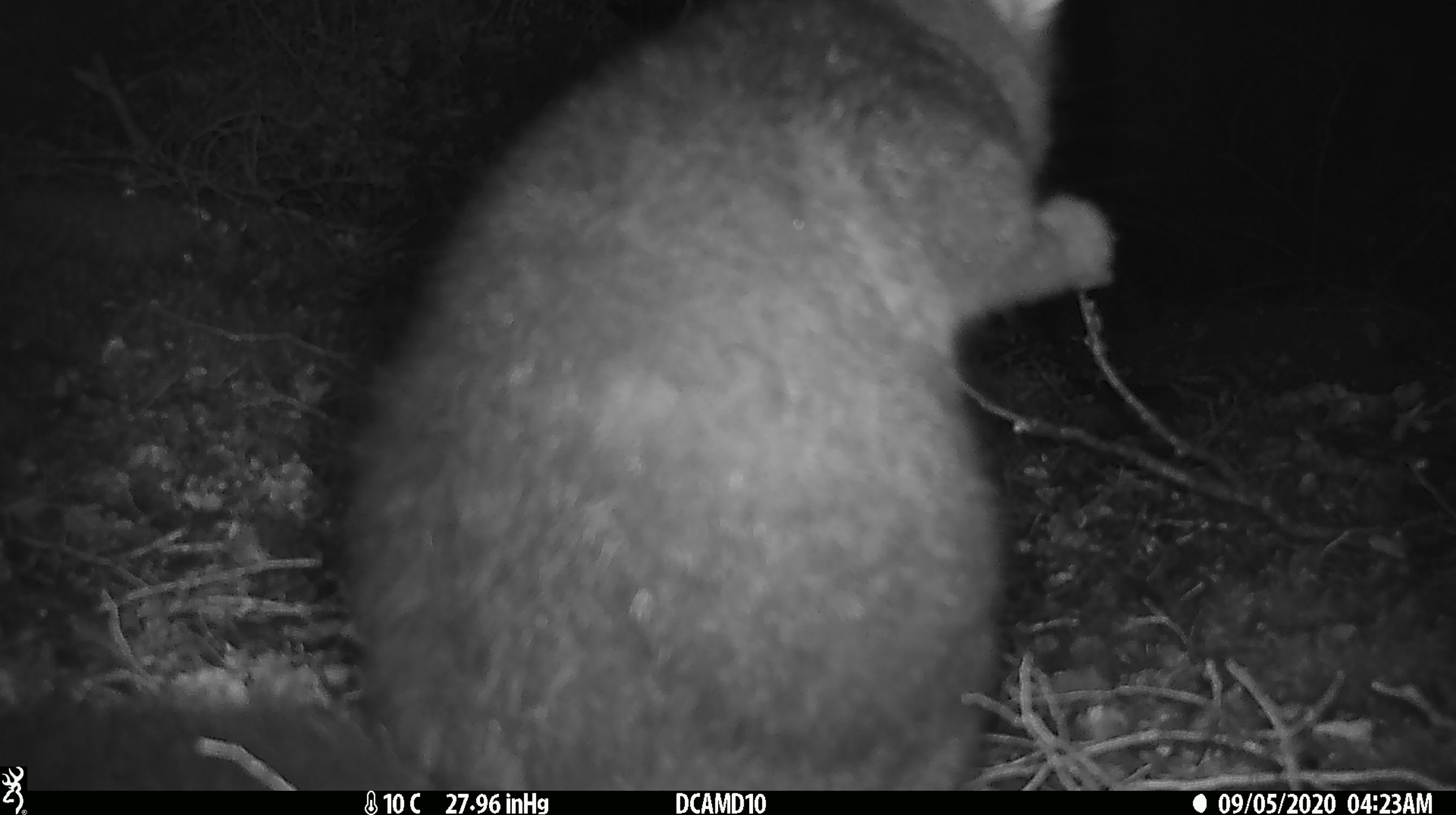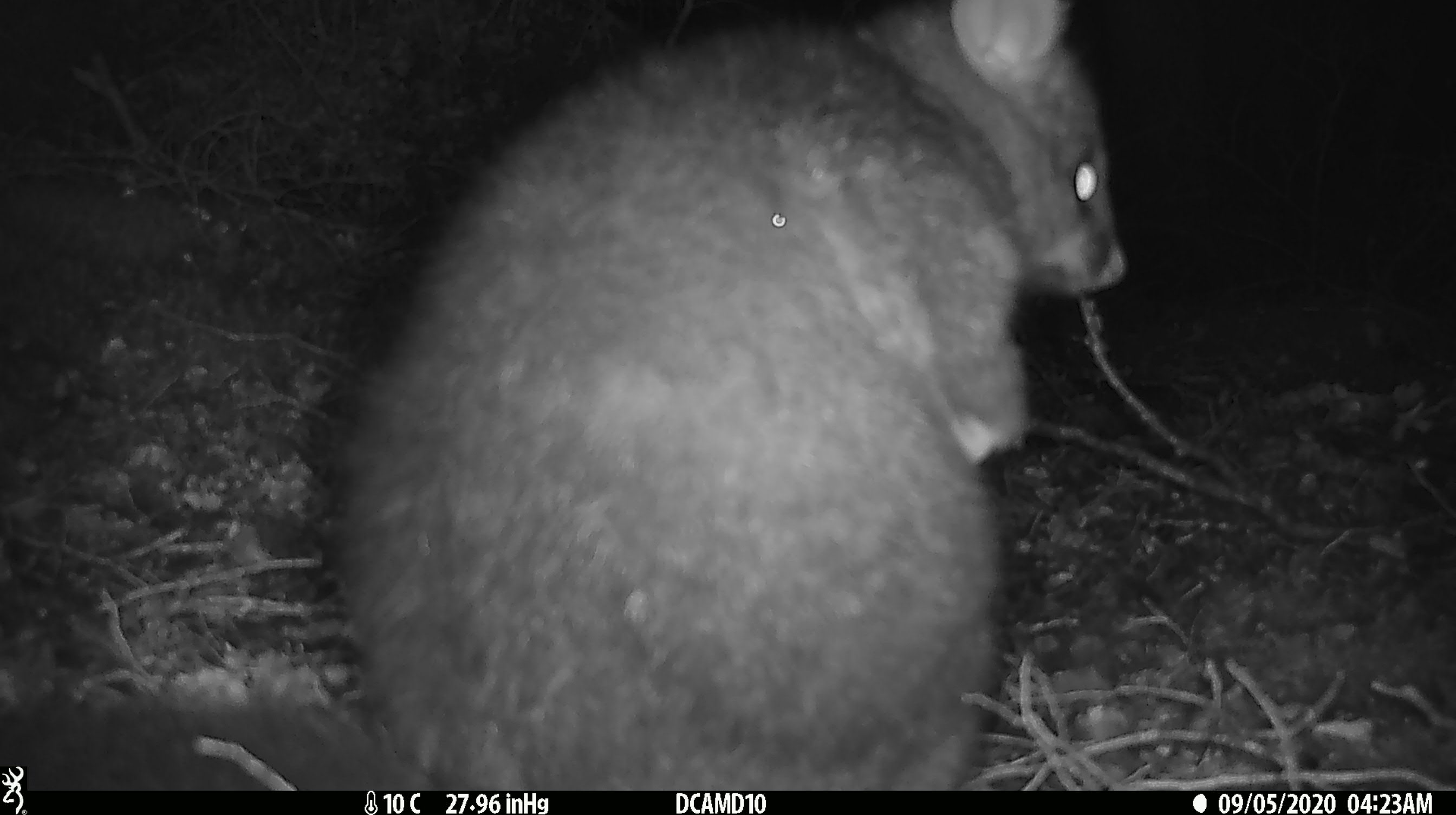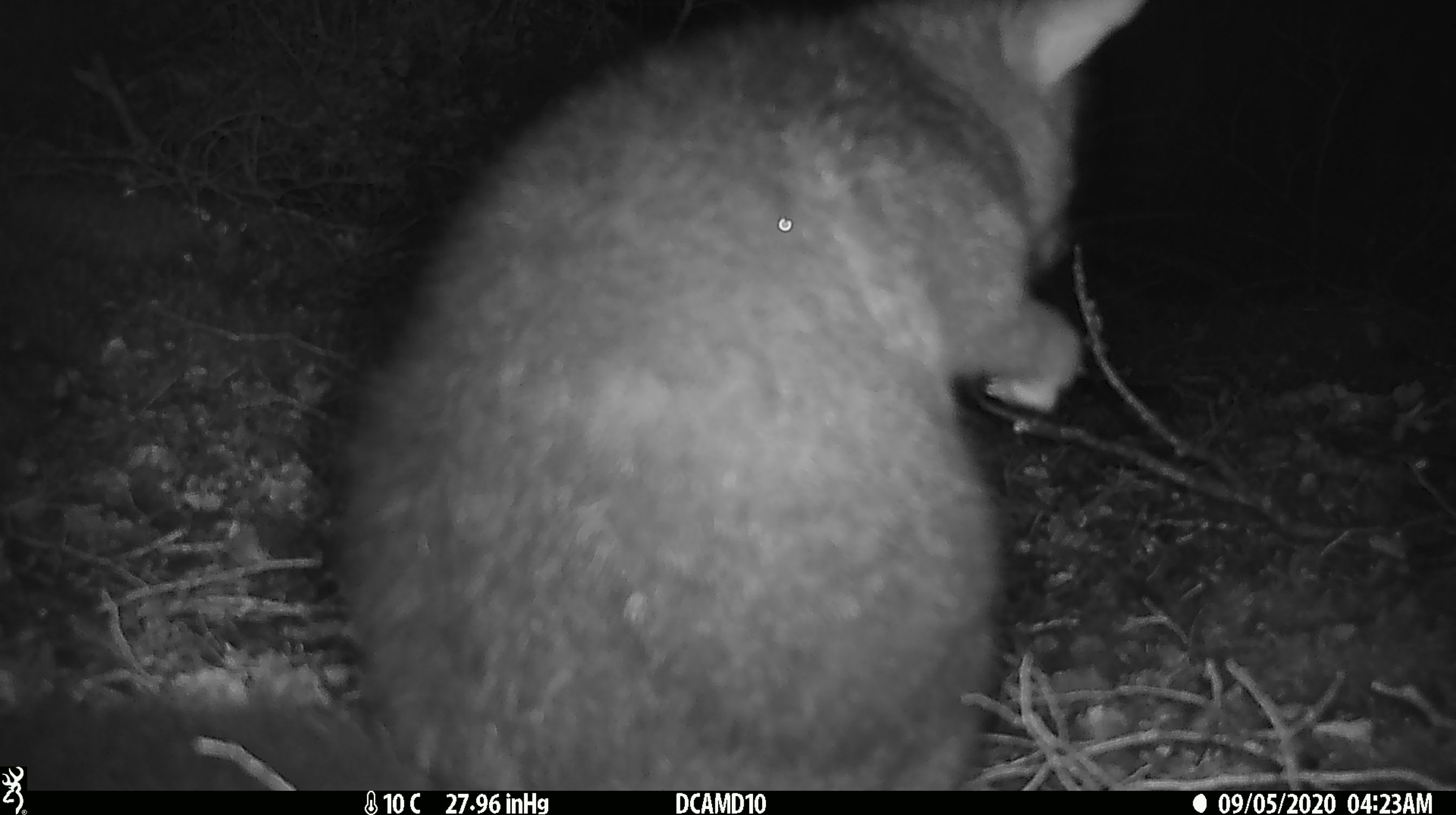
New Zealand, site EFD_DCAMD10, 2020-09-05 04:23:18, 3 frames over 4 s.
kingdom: Animalia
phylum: Chordata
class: Mammalia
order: Diprotodontia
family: Phalangeridae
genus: Trichosurus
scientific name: Trichosurus vulpecula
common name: common brushtail possum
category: possum